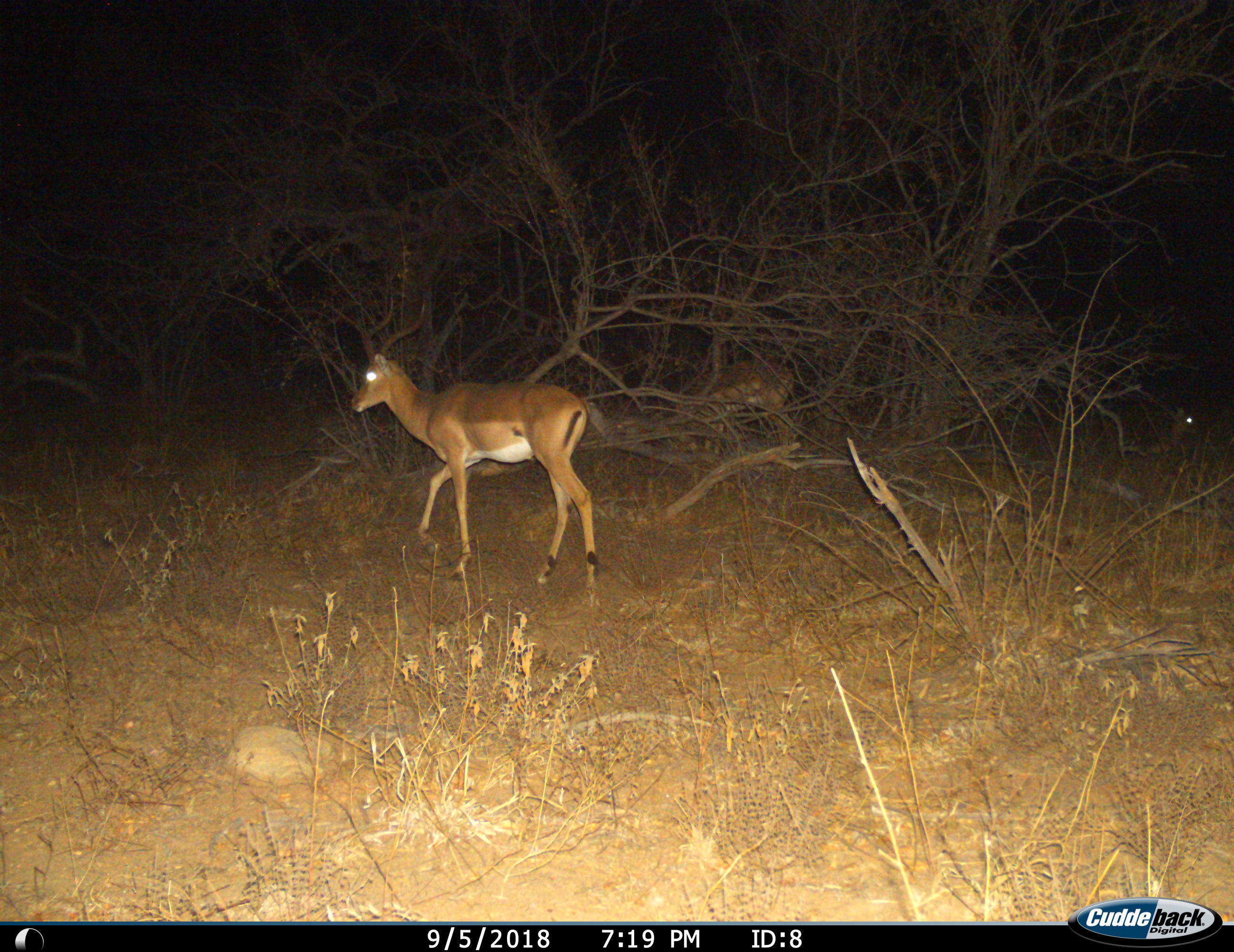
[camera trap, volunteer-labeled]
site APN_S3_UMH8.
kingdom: Animalia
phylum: Chordata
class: Mammalia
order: Artiodactyla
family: Bovidae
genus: Aepyceros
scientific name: Aepyceros melampus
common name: impala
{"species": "impala (Aepyceros melampus)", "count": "2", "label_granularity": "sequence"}